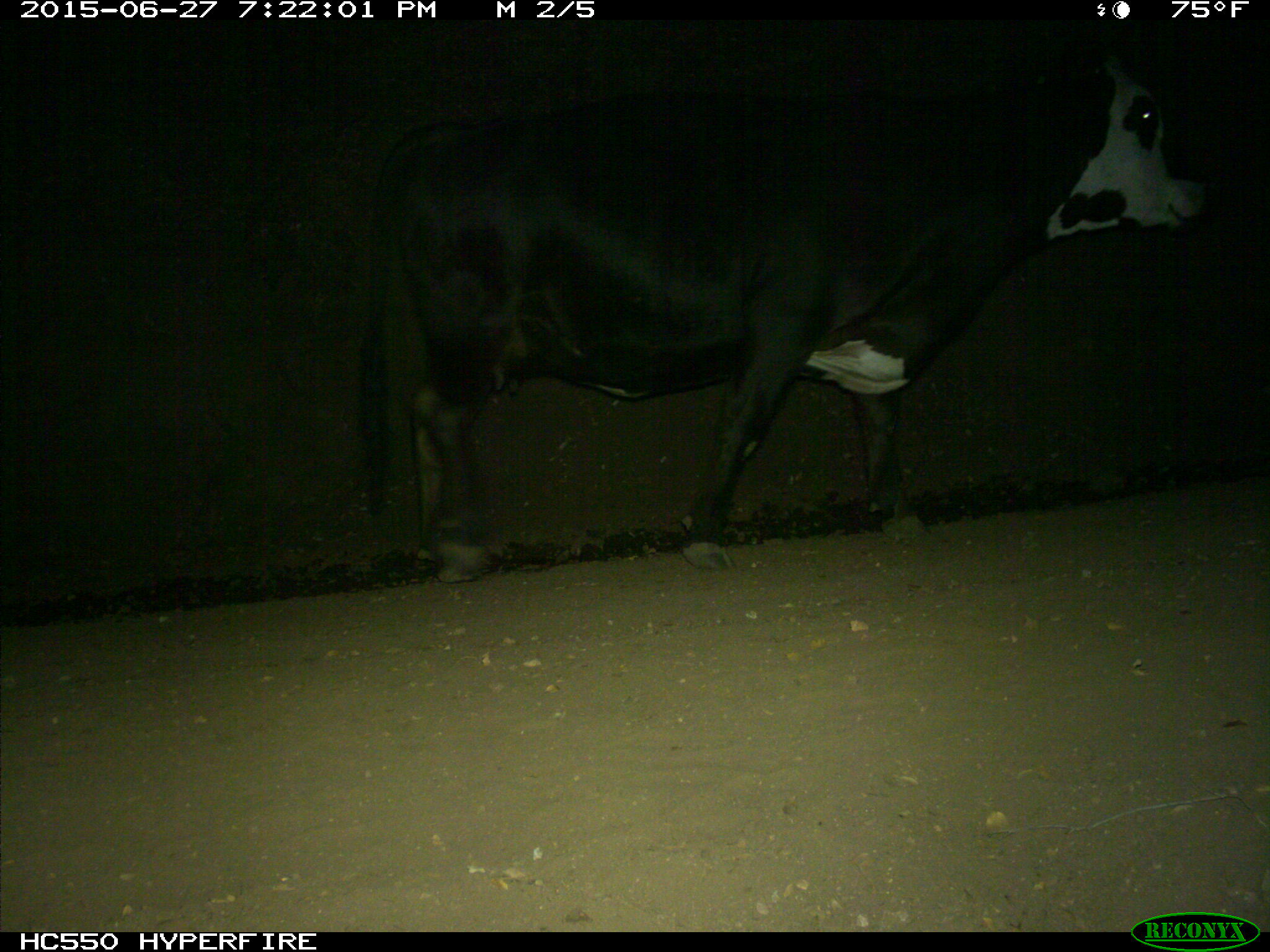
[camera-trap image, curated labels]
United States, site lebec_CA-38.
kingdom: Animalia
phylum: Chordata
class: Mammalia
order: Artiodactyla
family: Bovidae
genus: Bos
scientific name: Bos taurus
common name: domestic cow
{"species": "Bos taurus (domestic cow)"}